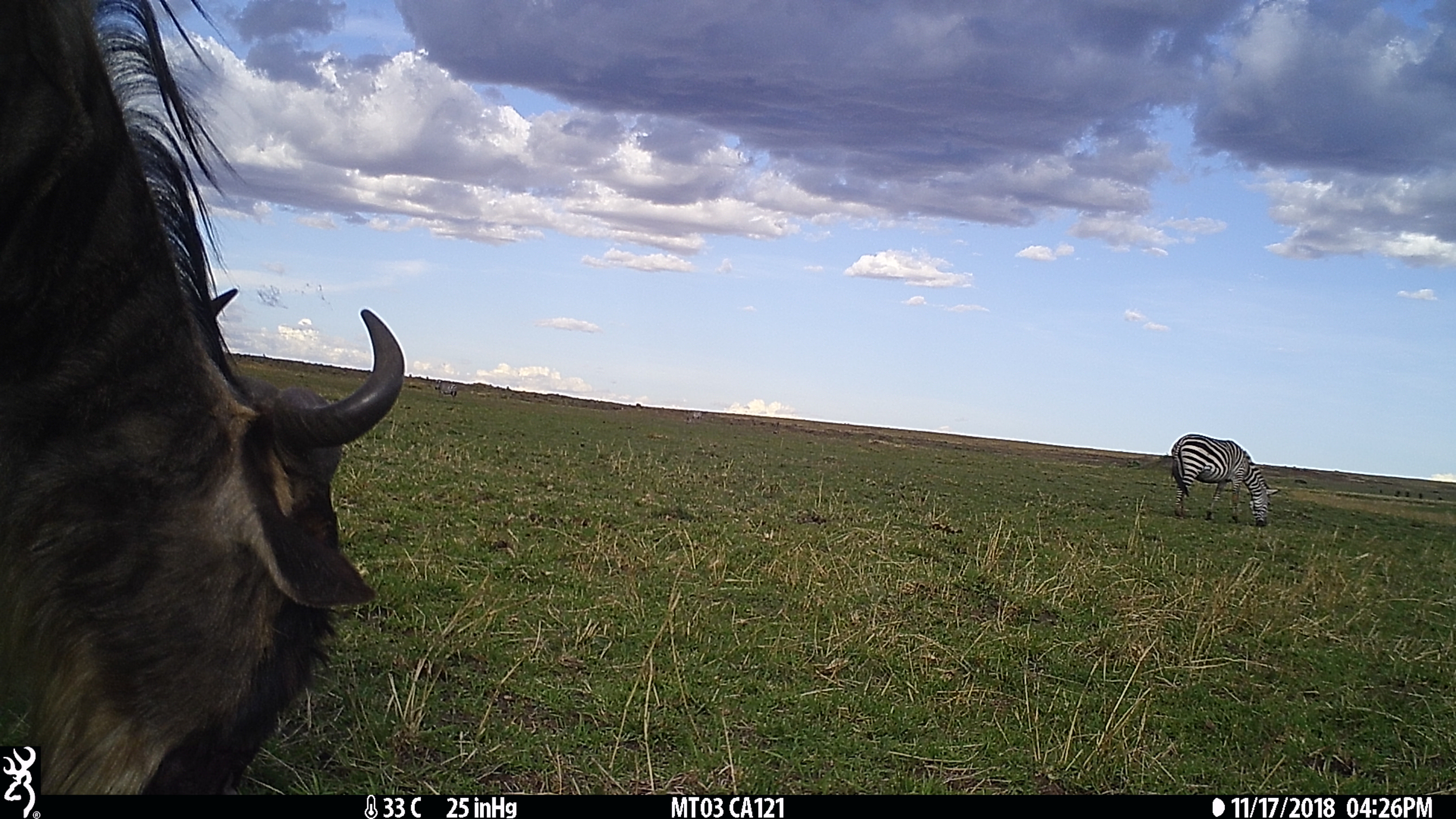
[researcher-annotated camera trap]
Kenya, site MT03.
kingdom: Animalia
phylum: Chordata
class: Mammalia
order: Perissodactyla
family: Equidae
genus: Equus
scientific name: Equus quagga burchellii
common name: burchell's zebra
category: zebra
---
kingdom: Animalia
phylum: Chordata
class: Mammalia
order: Artiodactyla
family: Bovidae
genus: Connochaetes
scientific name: Connochaetes taurinus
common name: blue wildebeest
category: wildebeest